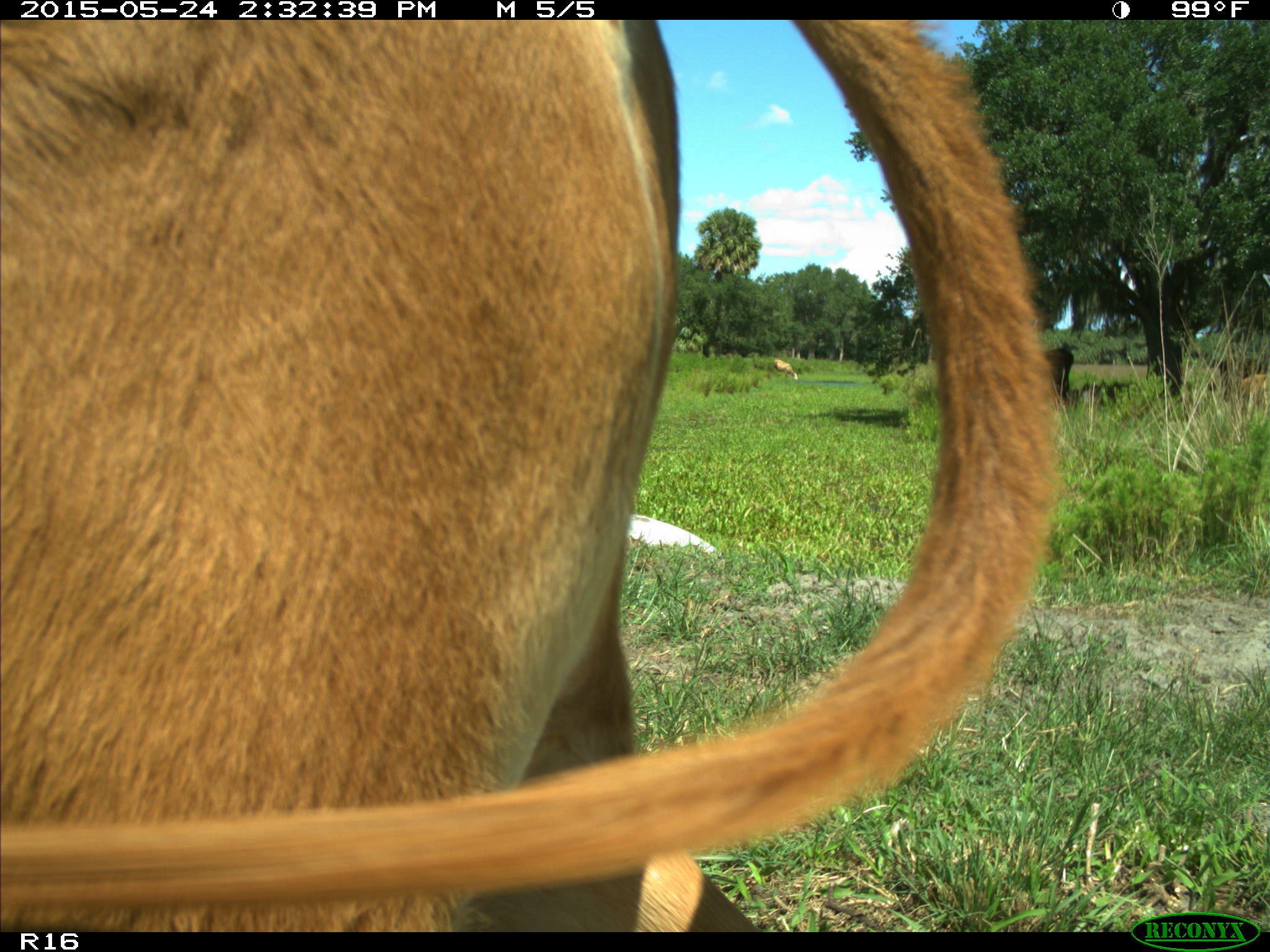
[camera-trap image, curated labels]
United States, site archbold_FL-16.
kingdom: Animalia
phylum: Chordata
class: Mammalia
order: Artiodactyla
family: Bovidae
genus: Bos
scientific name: Bos taurus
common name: domestic cow